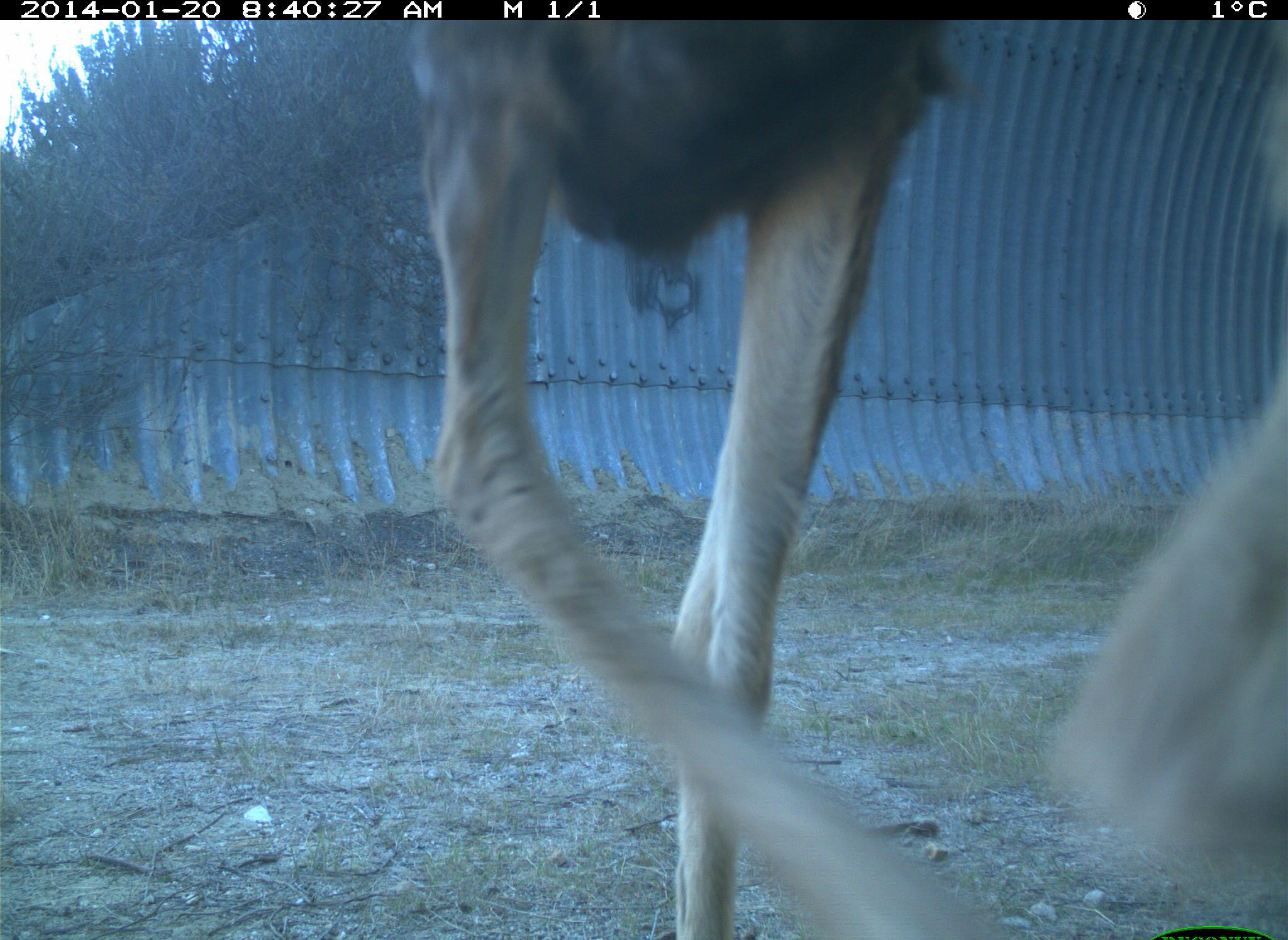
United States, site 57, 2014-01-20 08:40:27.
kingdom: Animalia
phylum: Chordata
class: Mammalia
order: Artiodactyla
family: Cervidae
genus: Odocoileus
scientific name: Odocoileus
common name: deer